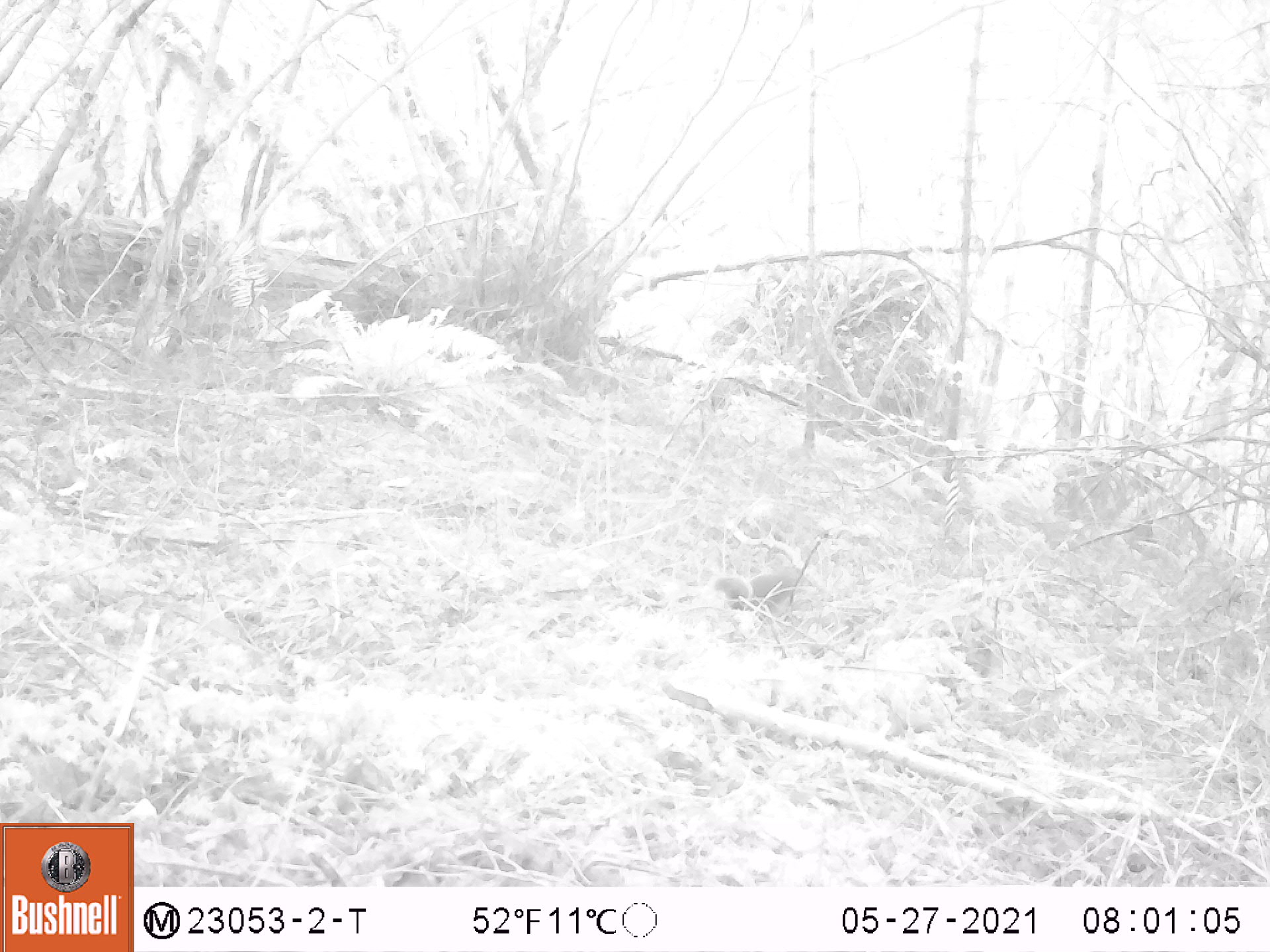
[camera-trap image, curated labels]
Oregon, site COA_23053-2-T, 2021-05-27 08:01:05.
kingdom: Animalia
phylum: Chordata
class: Mammalia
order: Rodentia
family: Sciuridae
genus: Tamiasciurus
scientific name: Tamiasciurus douglasii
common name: douglas squirrel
Douglas squirrel (Tamiasciurus douglasii).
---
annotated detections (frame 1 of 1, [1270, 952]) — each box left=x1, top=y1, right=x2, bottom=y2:
douglas squirrel: left=709, top=564, right=808, bottom=610